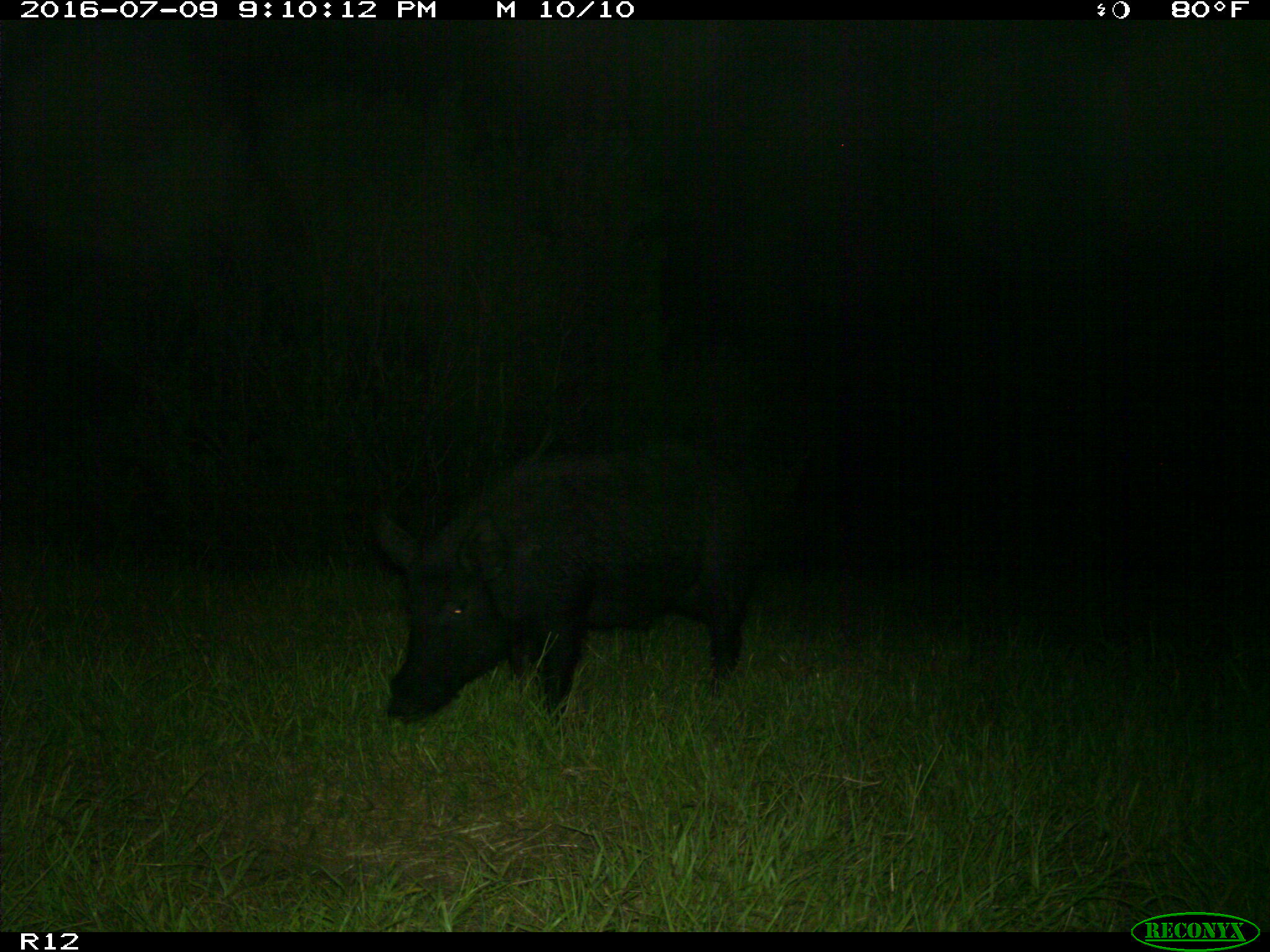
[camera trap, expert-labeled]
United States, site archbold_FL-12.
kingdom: Animalia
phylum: Chordata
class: Mammalia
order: Artiodactyla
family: Suidae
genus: Sus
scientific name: Sus scrofa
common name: wild boar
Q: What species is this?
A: Sus scrofa (wild boar).